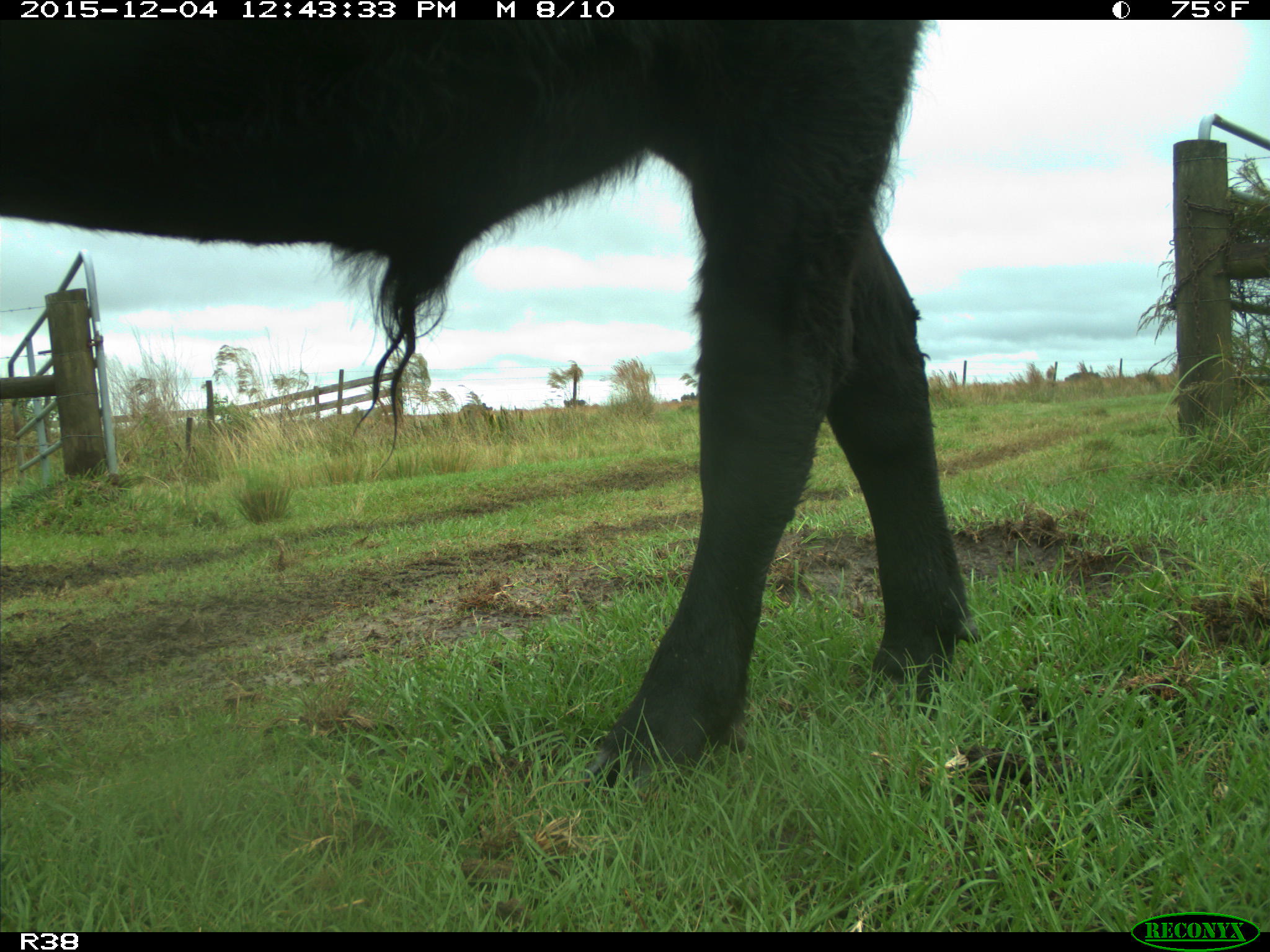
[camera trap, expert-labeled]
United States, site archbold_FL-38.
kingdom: Animalia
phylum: Chordata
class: Mammalia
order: Artiodactyla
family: Bovidae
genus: Bos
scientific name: Bos taurus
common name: domestic cow